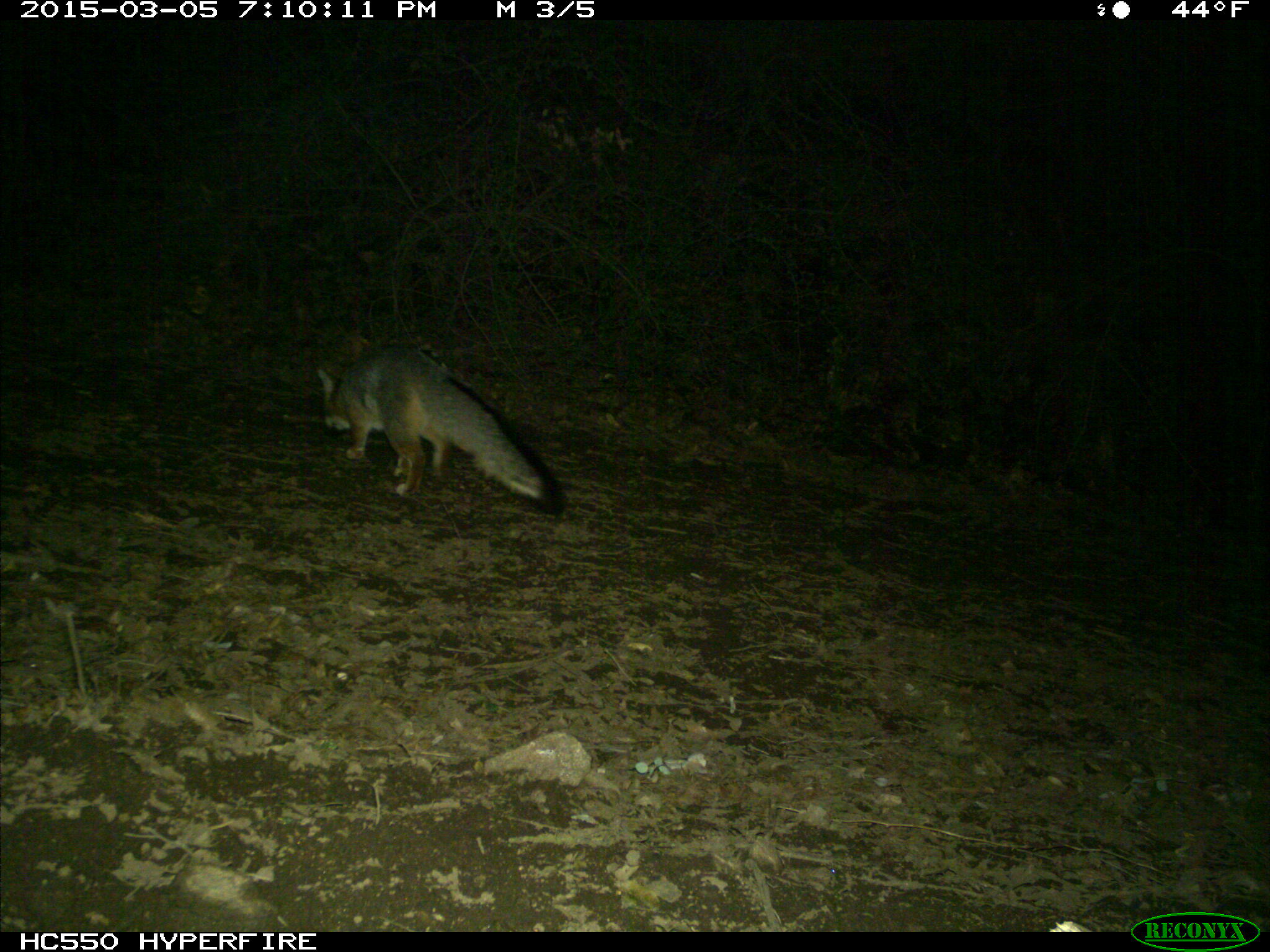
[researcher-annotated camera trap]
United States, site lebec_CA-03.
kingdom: Animalia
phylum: Chordata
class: Mammalia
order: Carnivora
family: Canidae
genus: Urocyon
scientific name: Urocyon cinereoargenteus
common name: gray fox